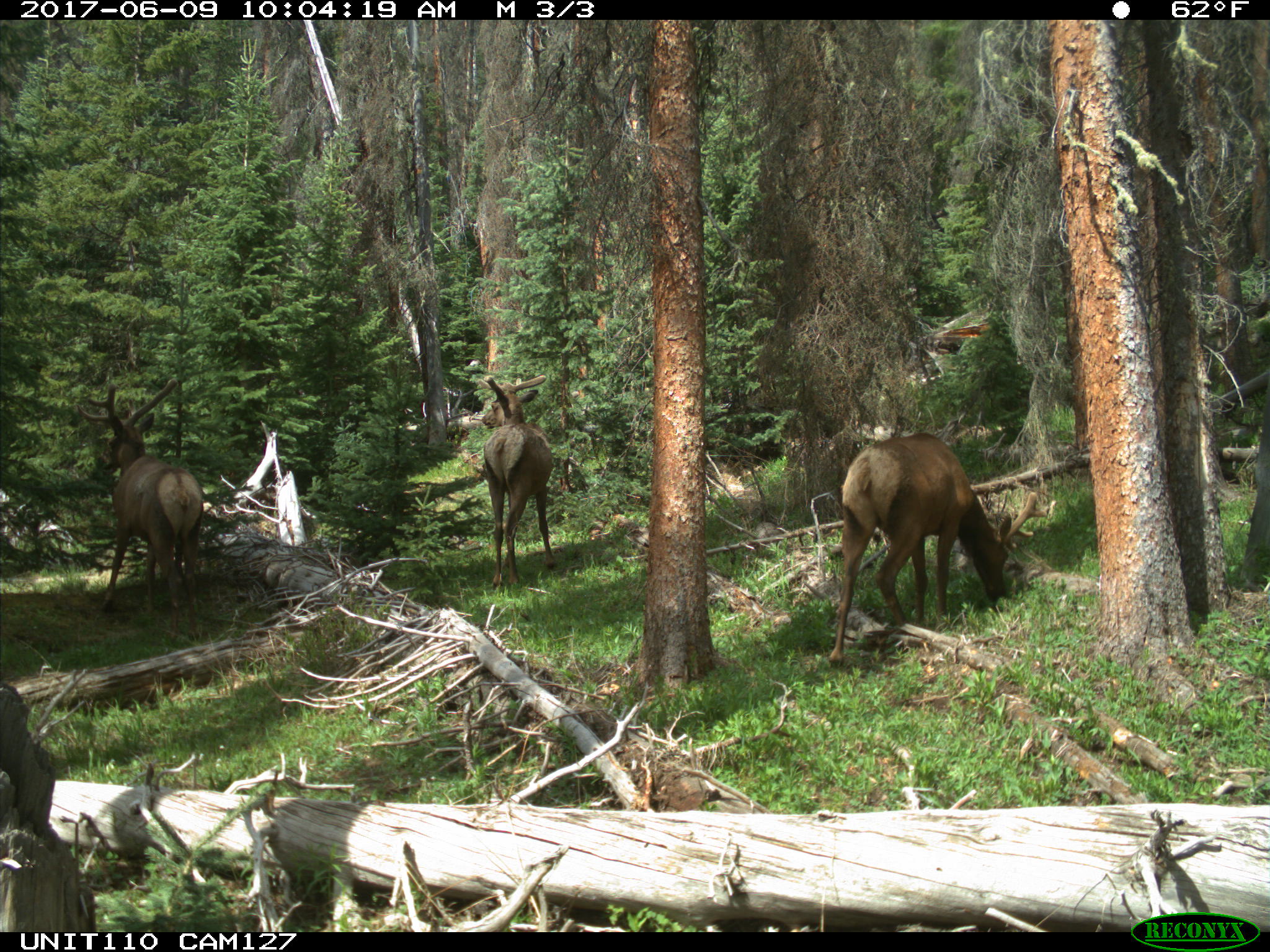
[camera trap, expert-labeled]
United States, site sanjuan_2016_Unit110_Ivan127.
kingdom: Animalia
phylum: Chordata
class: Mammalia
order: Artiodactyla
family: Cervidae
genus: Cervus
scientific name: Cervus elaphus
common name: red deer